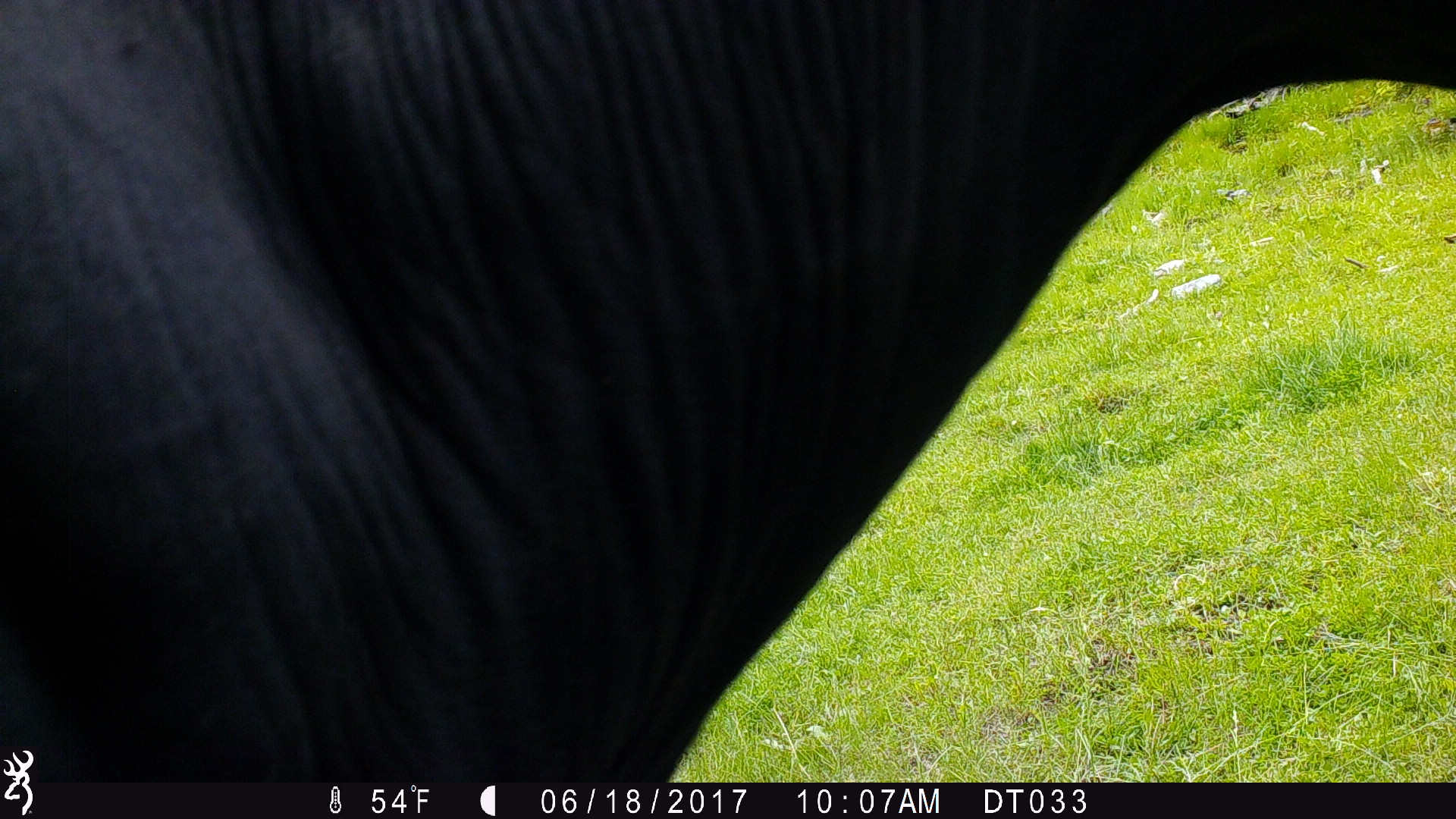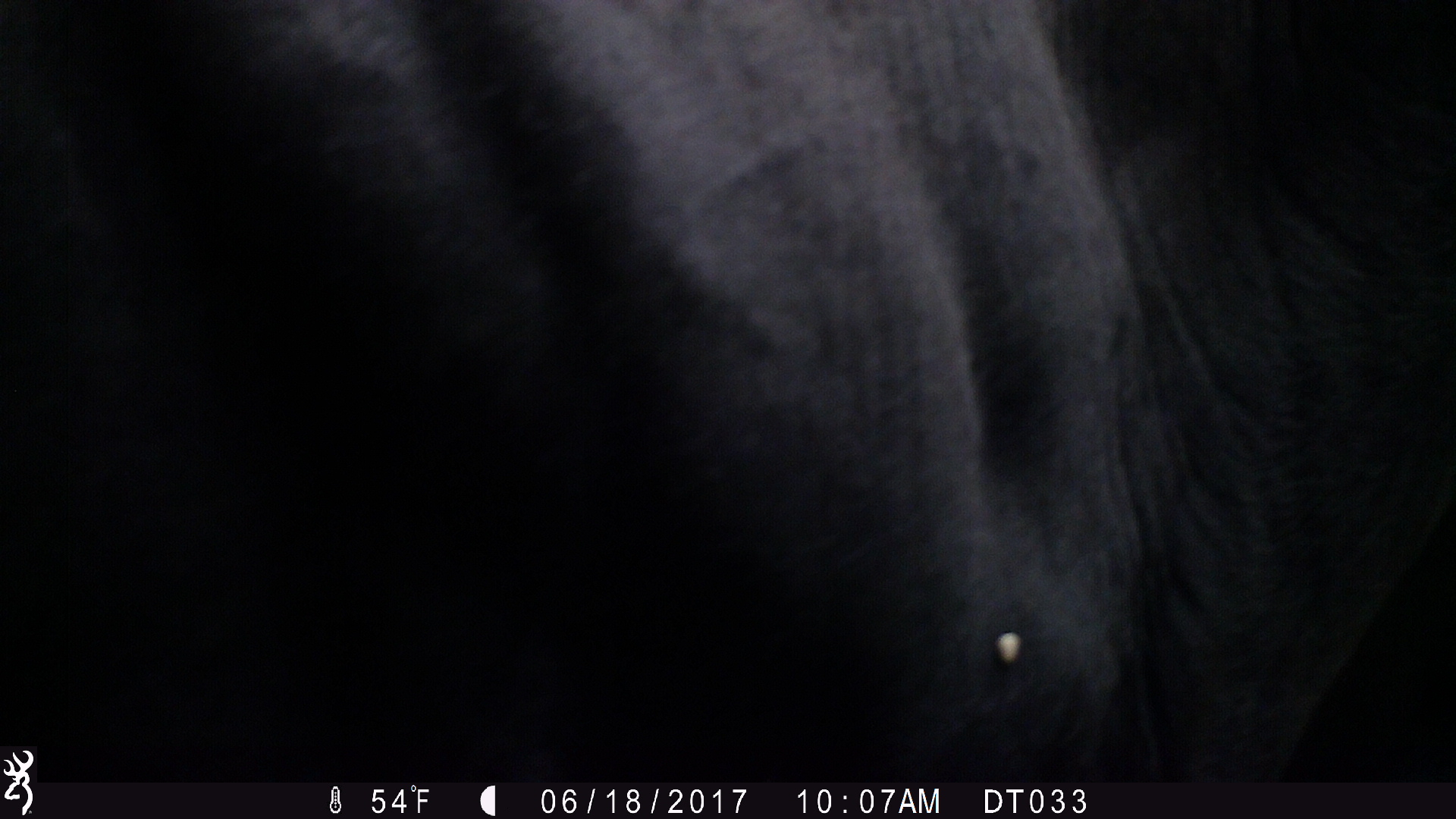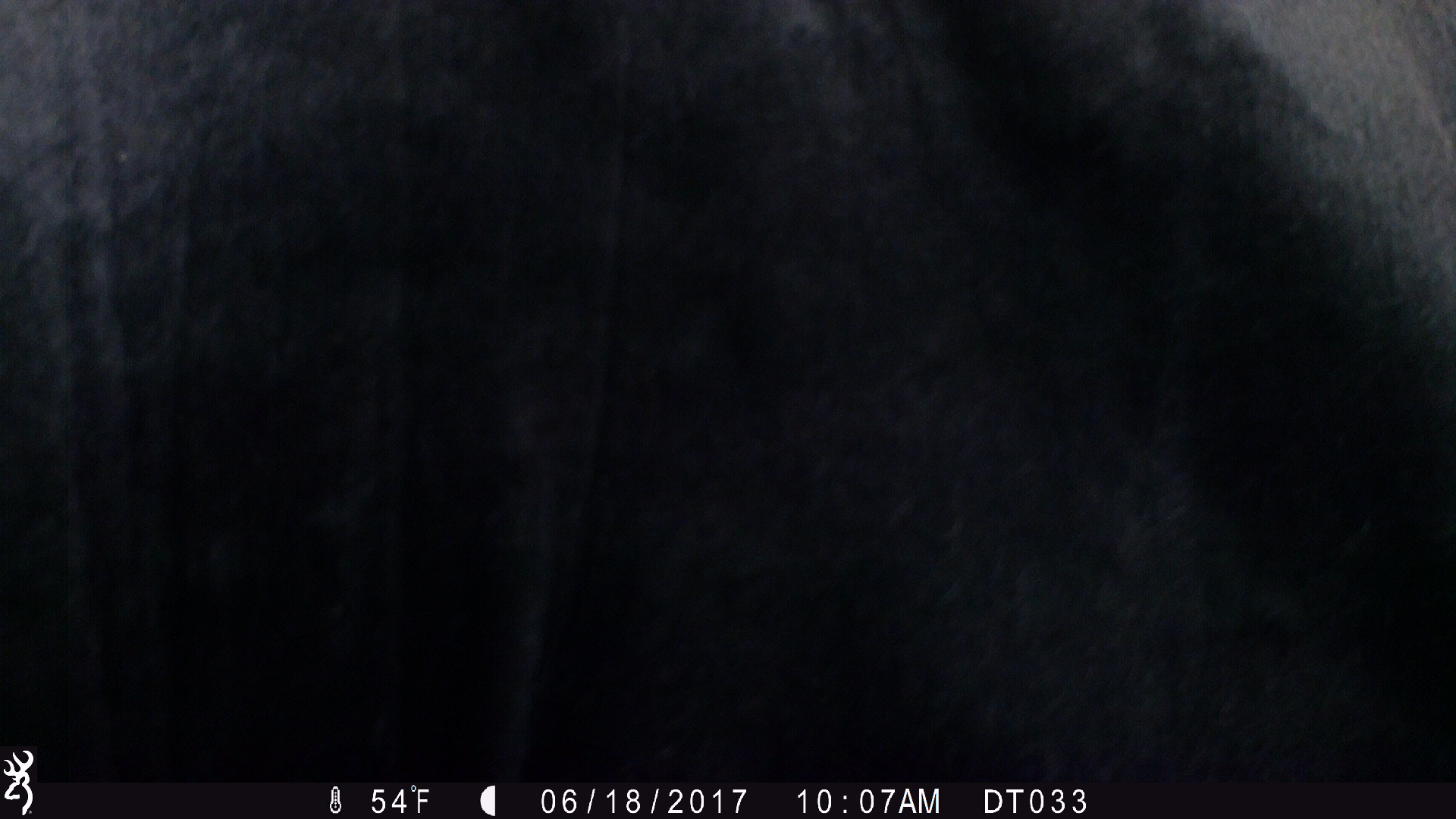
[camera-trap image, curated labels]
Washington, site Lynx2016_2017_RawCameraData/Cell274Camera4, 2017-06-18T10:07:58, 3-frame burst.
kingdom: Animalia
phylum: Chordata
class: Mammalia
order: Artiodactyla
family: Bovidae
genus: Bos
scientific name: Bos taurus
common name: domestic cattle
Domestic cattle (Bos taurus). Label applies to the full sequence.